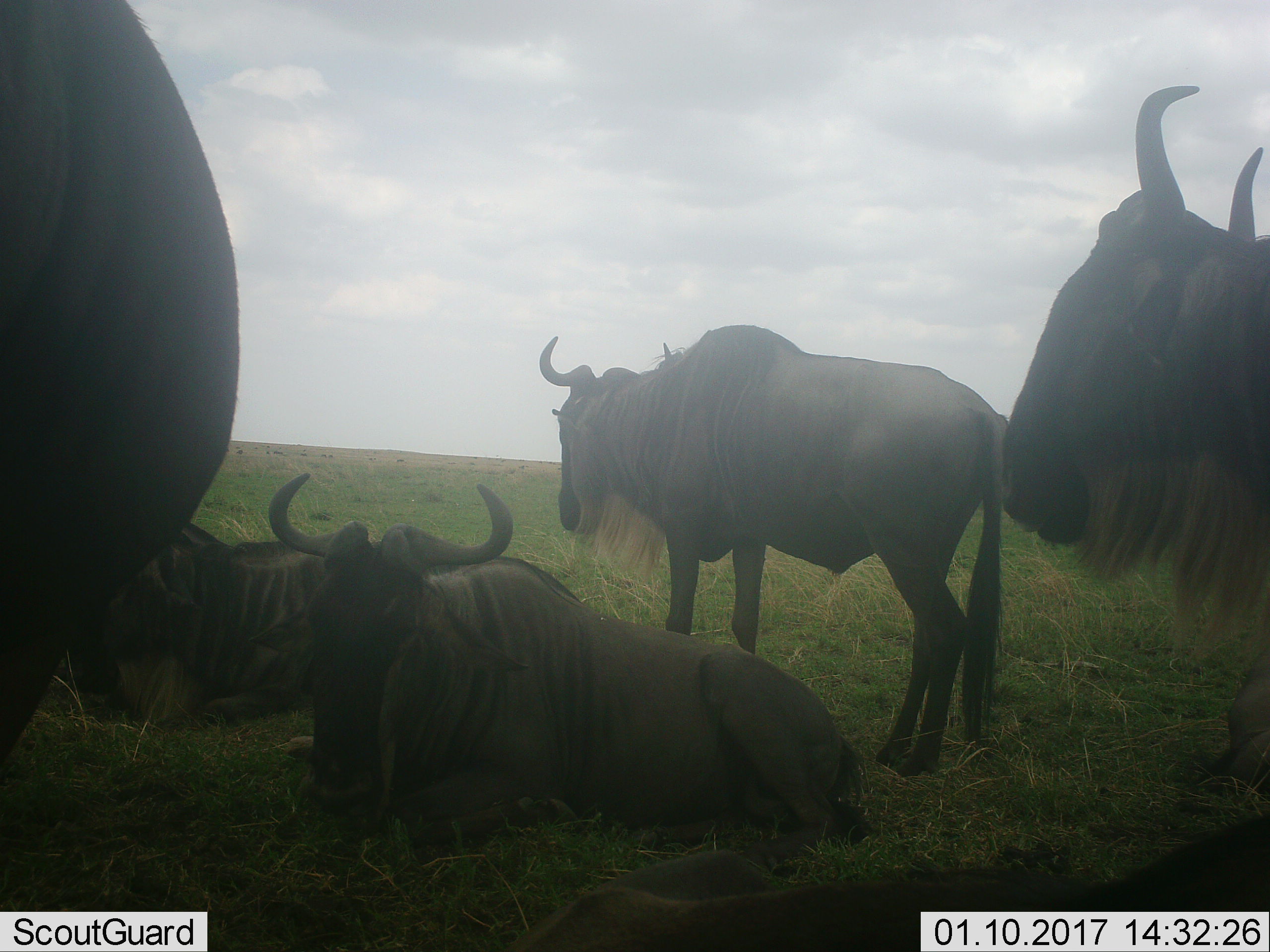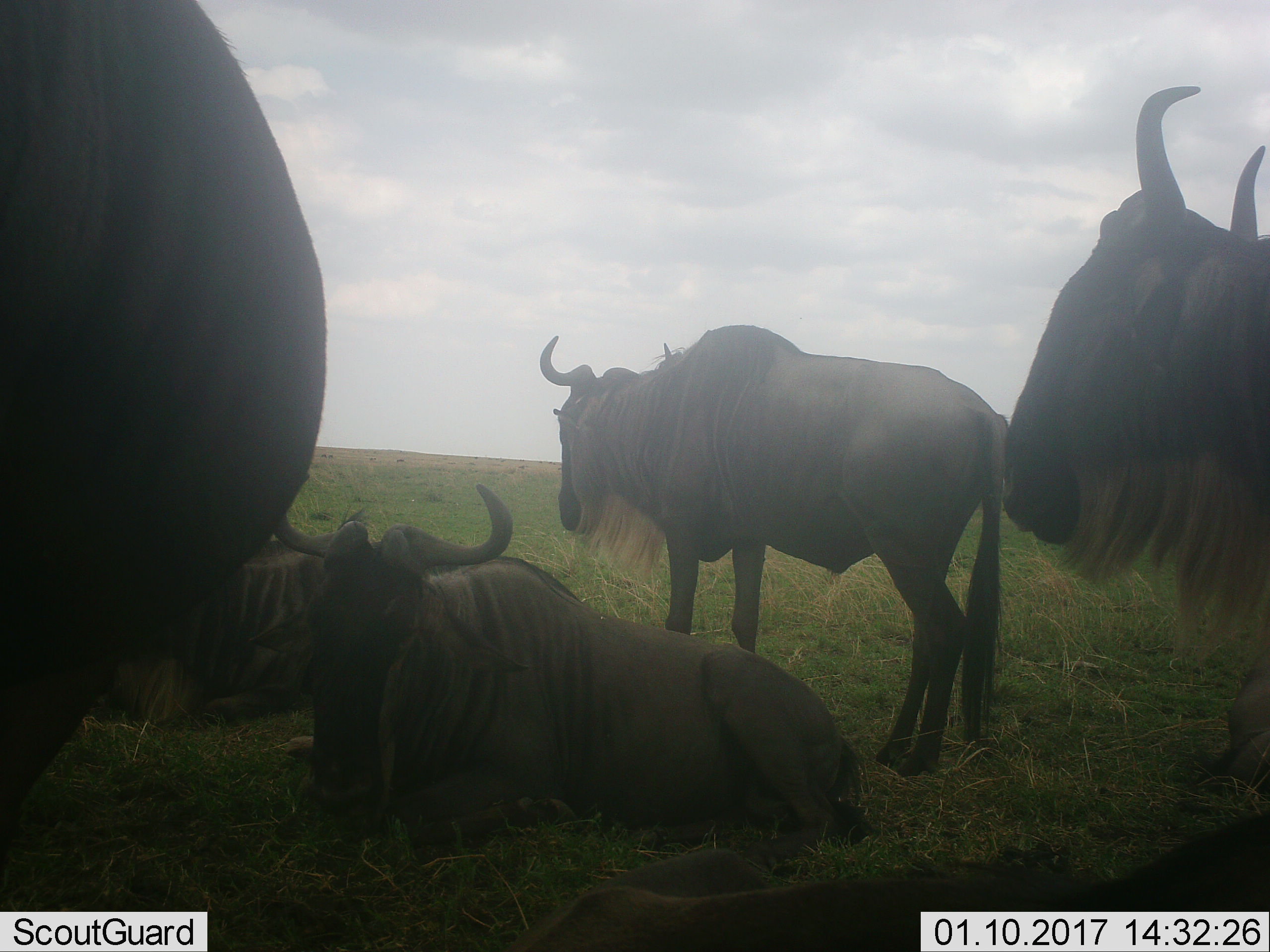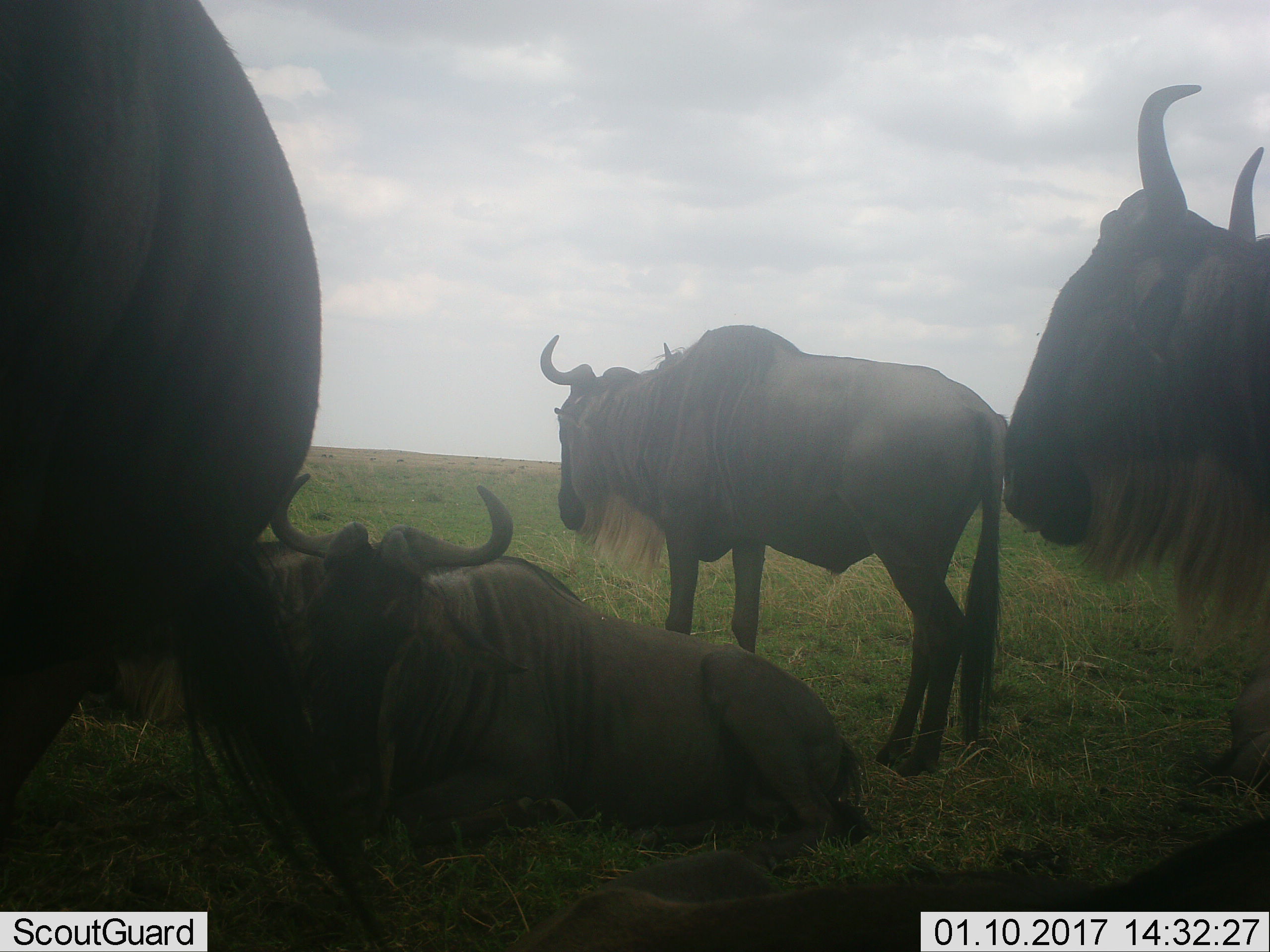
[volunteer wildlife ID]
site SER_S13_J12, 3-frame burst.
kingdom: Animalia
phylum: Chordata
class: Mammalia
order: Artiodactyla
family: Bovidae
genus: Connochaetes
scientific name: Connochaetes taurinus taurinus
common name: blue wildebeest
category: wildebeestblue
Wildebeestblue (blue wildebeest) (Connochaetes taurinus taurinus), count 6. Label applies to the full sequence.